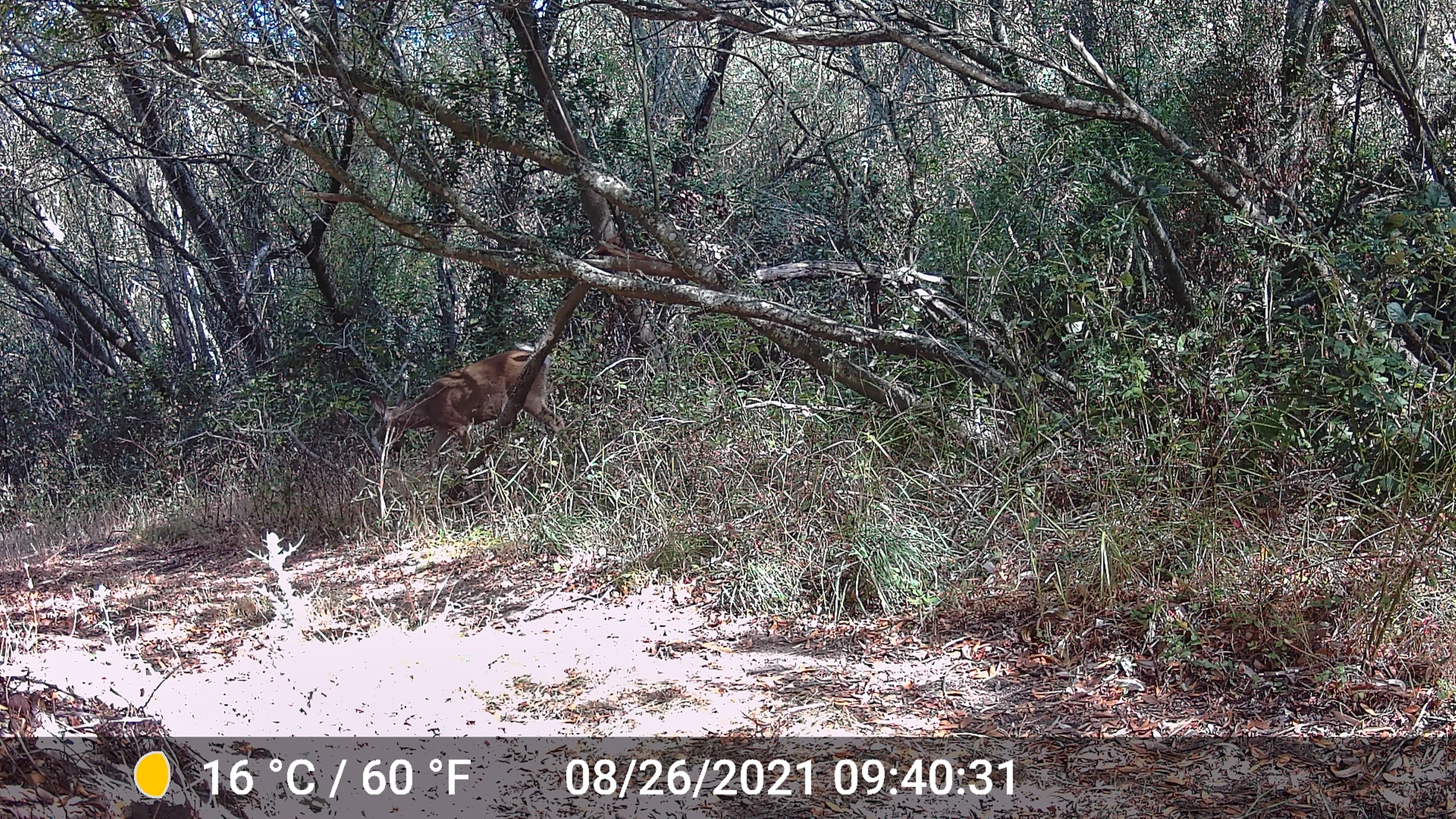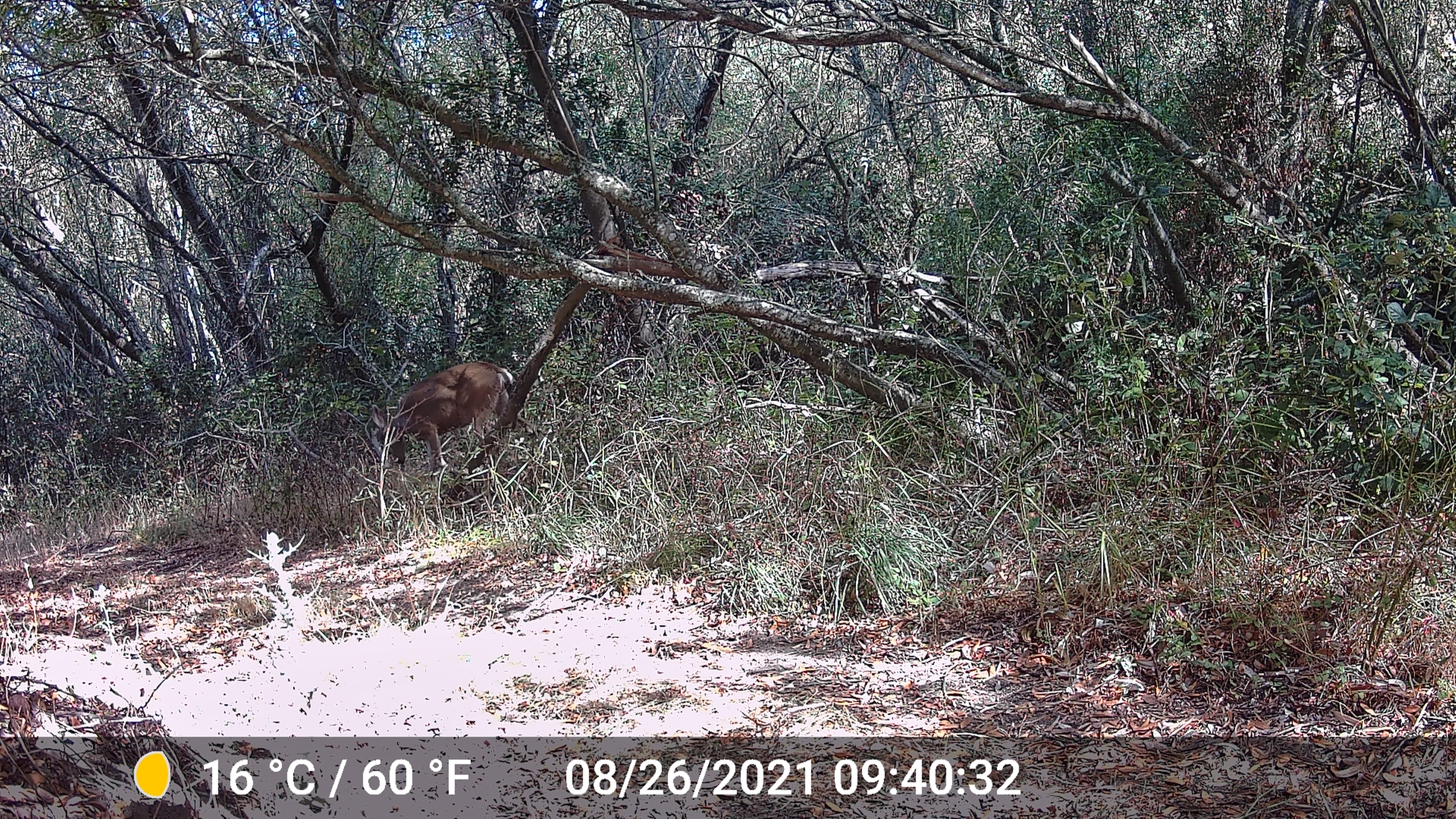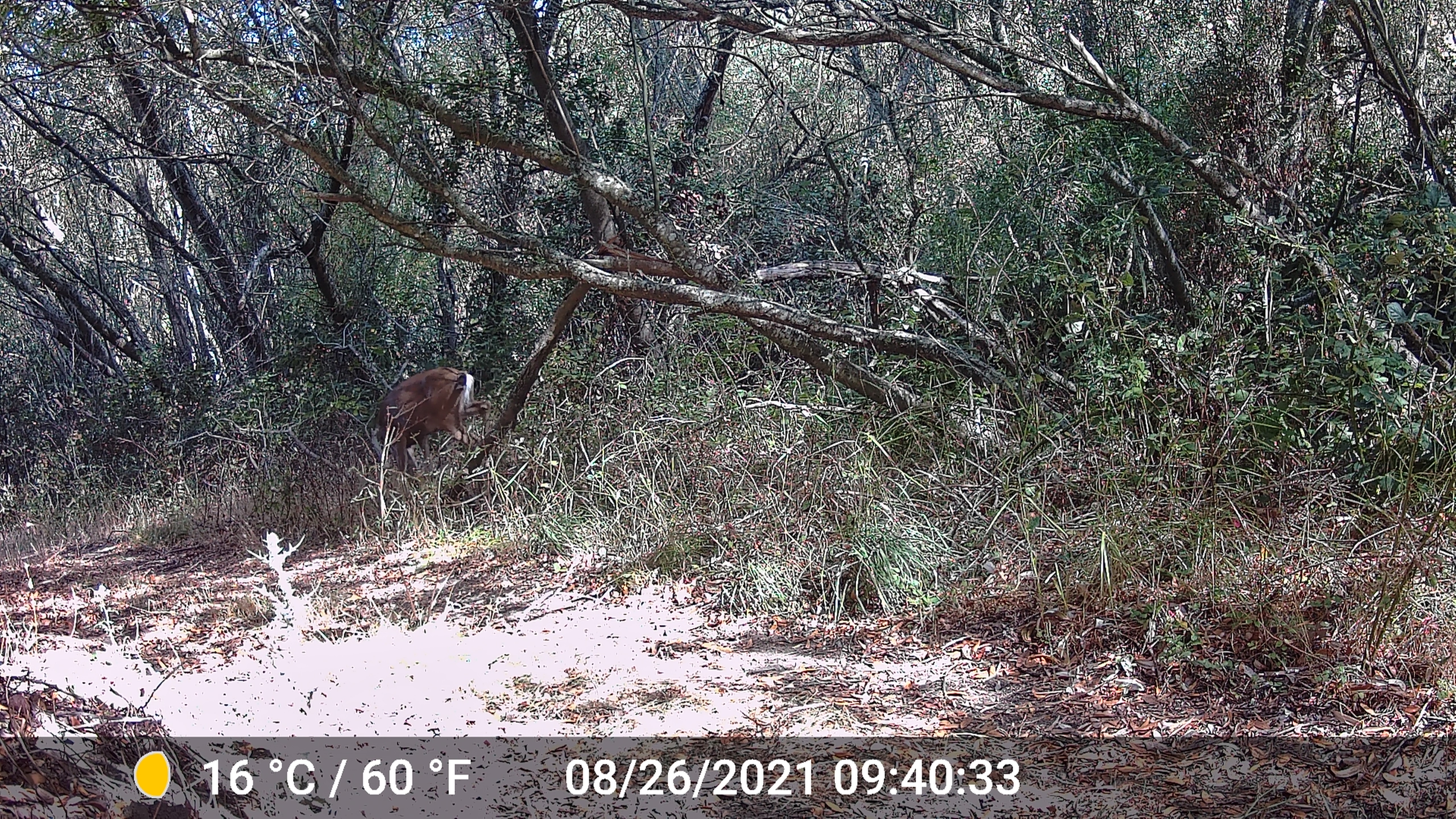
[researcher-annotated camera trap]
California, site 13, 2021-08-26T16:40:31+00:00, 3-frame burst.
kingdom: Animalia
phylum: Chordata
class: Mammalia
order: Artiodactyla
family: Cervidae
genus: Odocoileus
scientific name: Odocoileus hemionus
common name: mule deer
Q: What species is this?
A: Mule deer (Odocoileus hemionus).